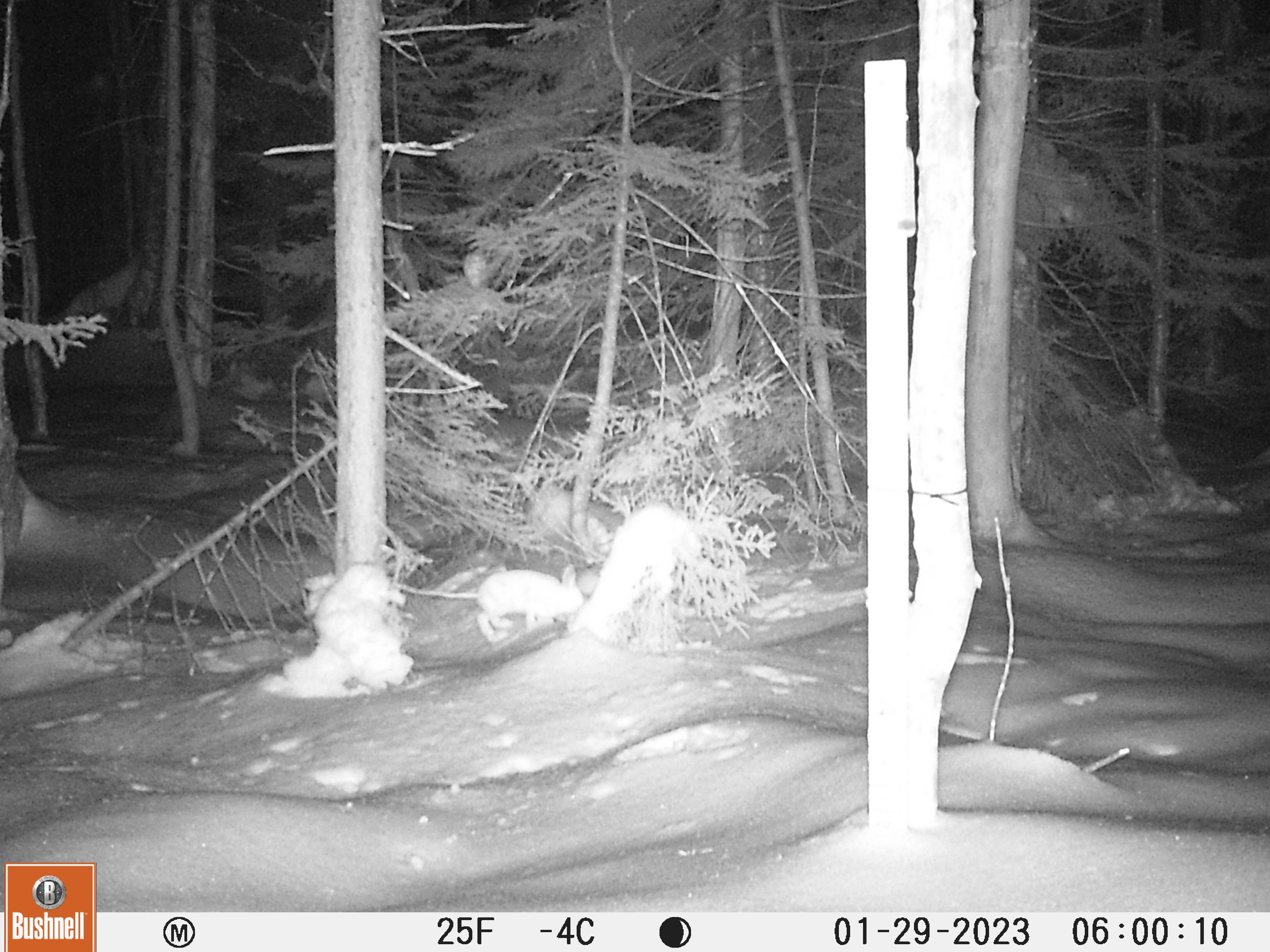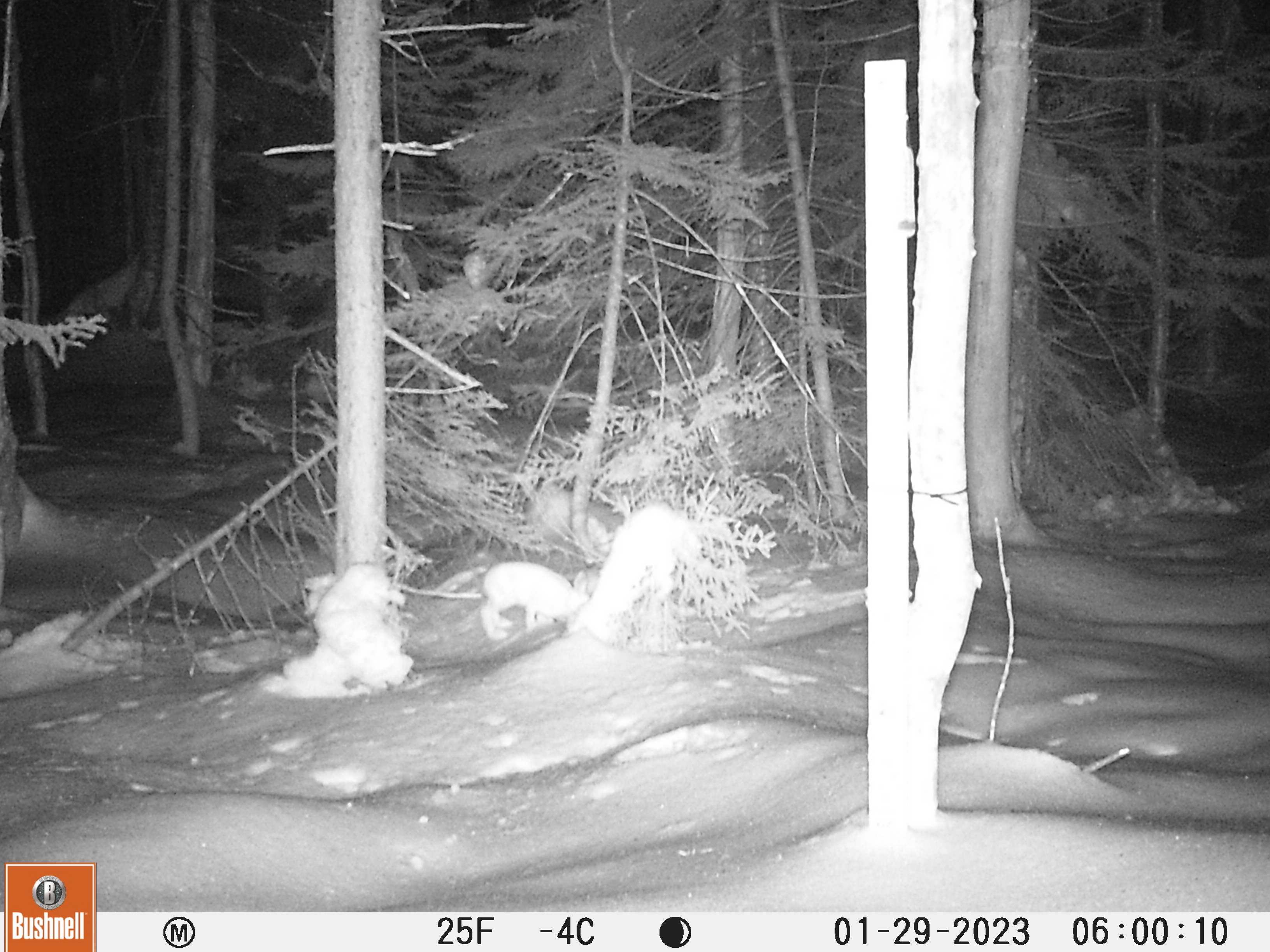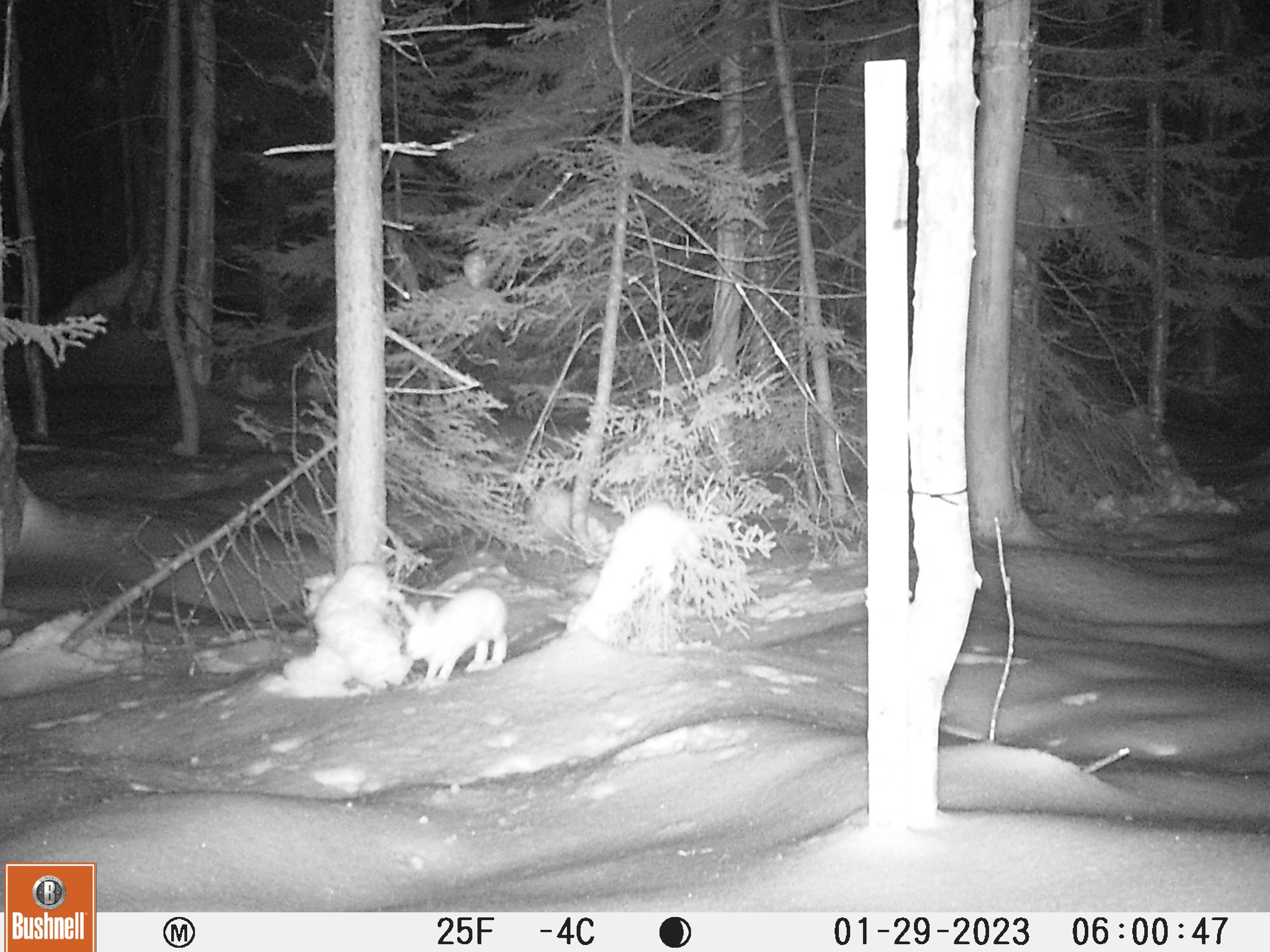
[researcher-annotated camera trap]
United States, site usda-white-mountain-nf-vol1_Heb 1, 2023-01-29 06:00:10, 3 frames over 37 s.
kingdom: Animalia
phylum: Chordata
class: Mammalia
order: Lagomorpha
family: Leporidae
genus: Lepus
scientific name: Lepus americanus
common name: snowshoe hare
Snowshoe hare (Lepus americanus).